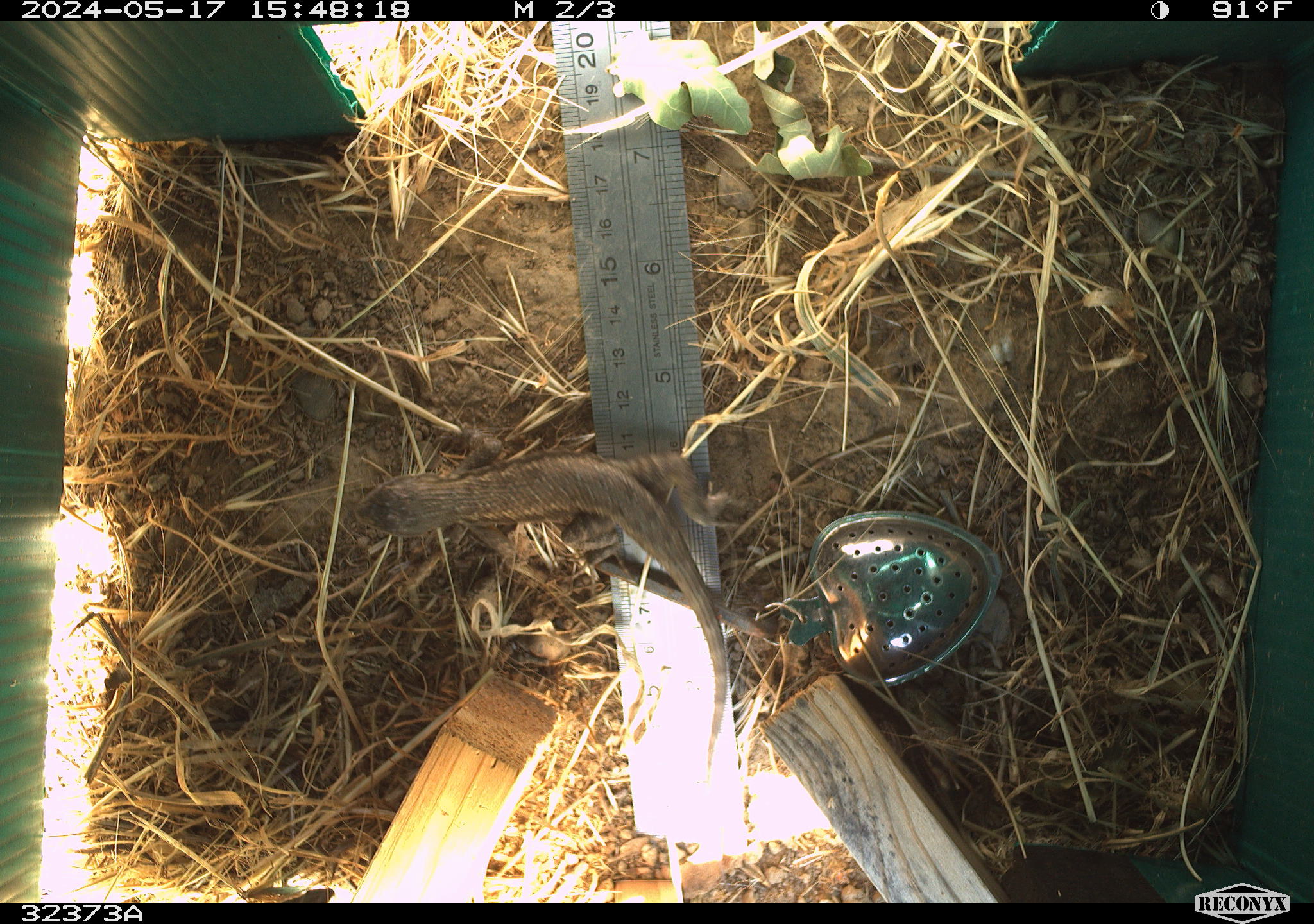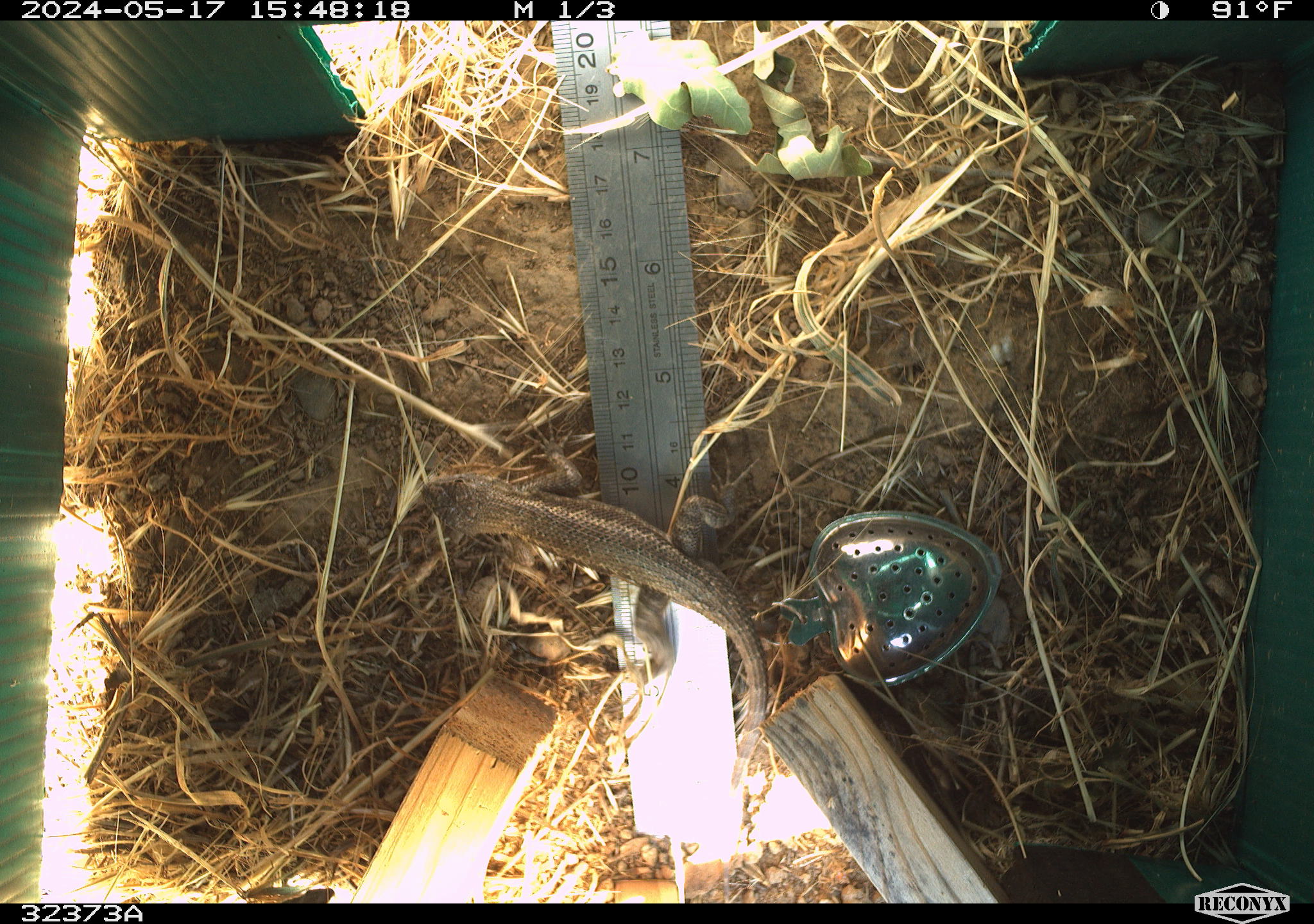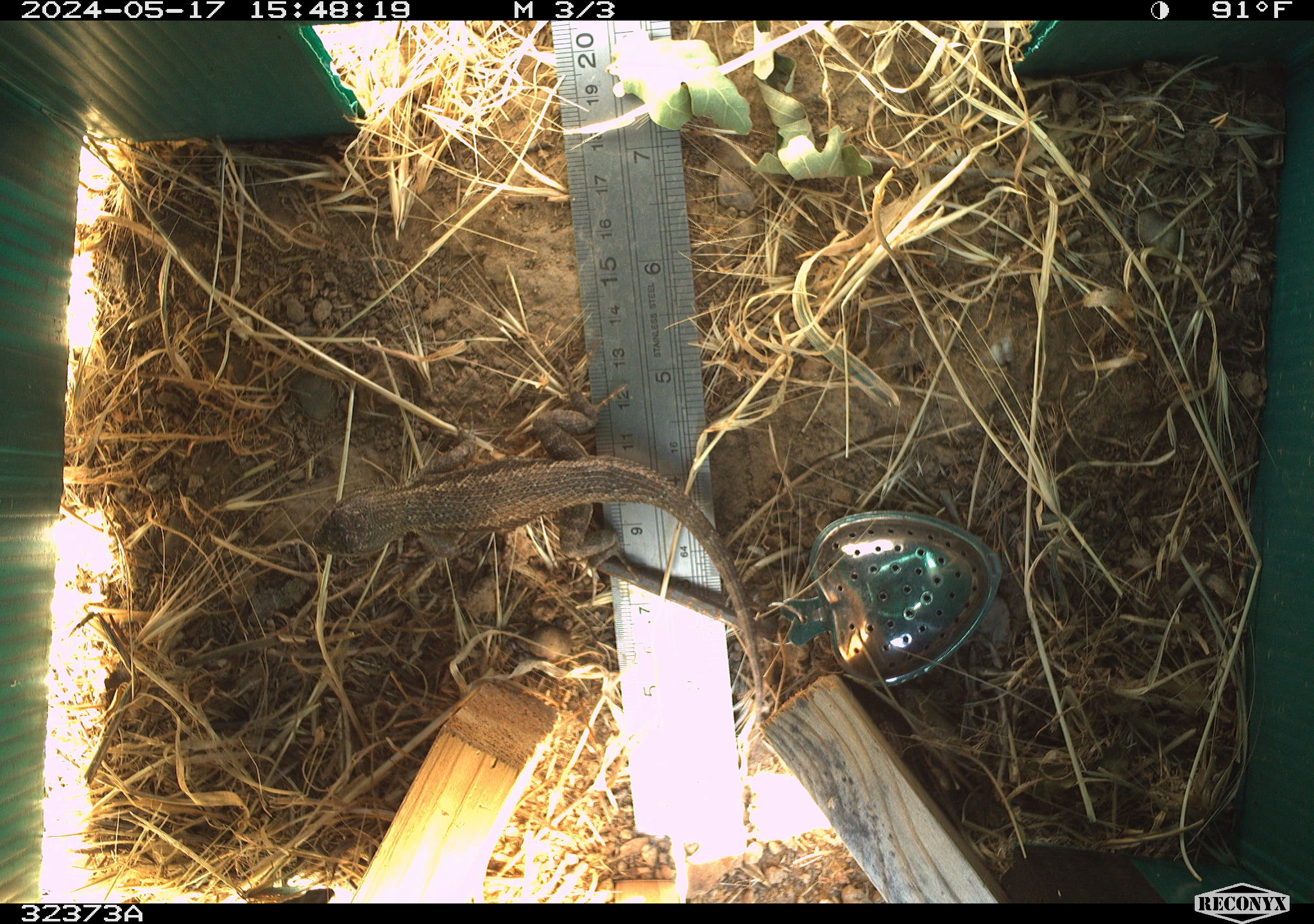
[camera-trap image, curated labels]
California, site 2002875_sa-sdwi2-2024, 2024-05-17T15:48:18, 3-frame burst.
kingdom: Animalia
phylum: Chordata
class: Reptilia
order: Squamata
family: Phrynosomatidae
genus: Sceloporus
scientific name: Sceloporus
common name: spiny lizards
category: sceloporus species